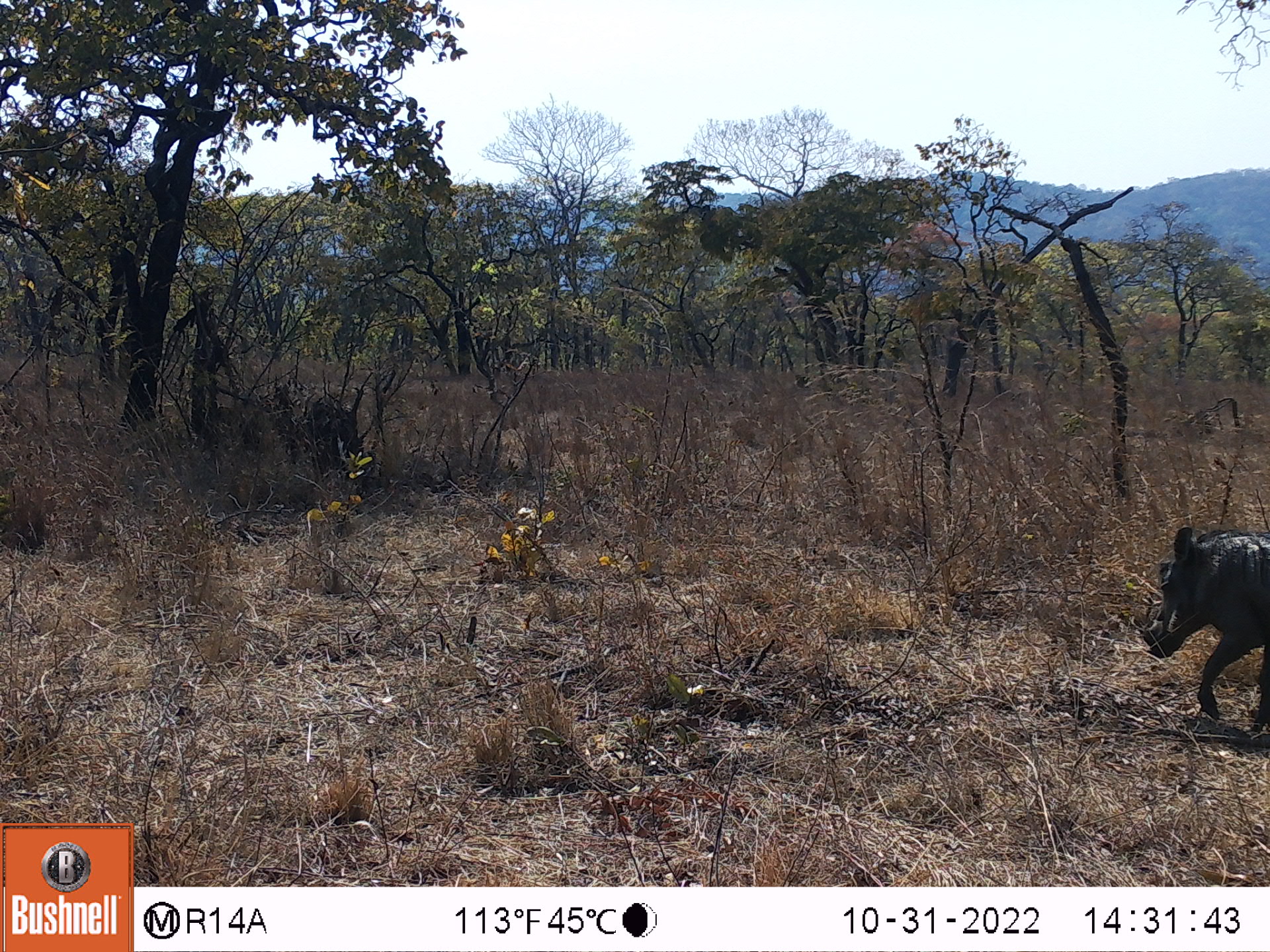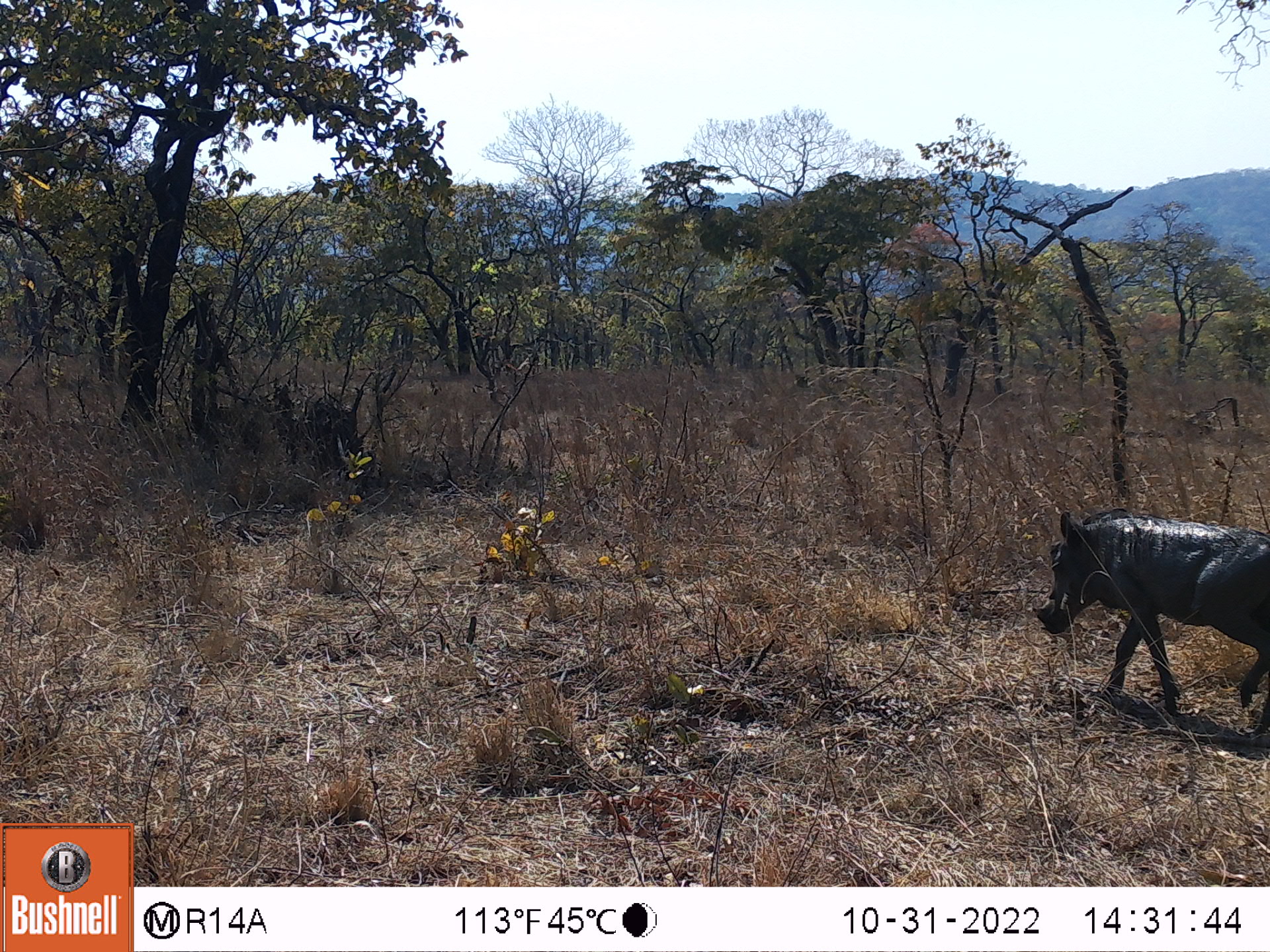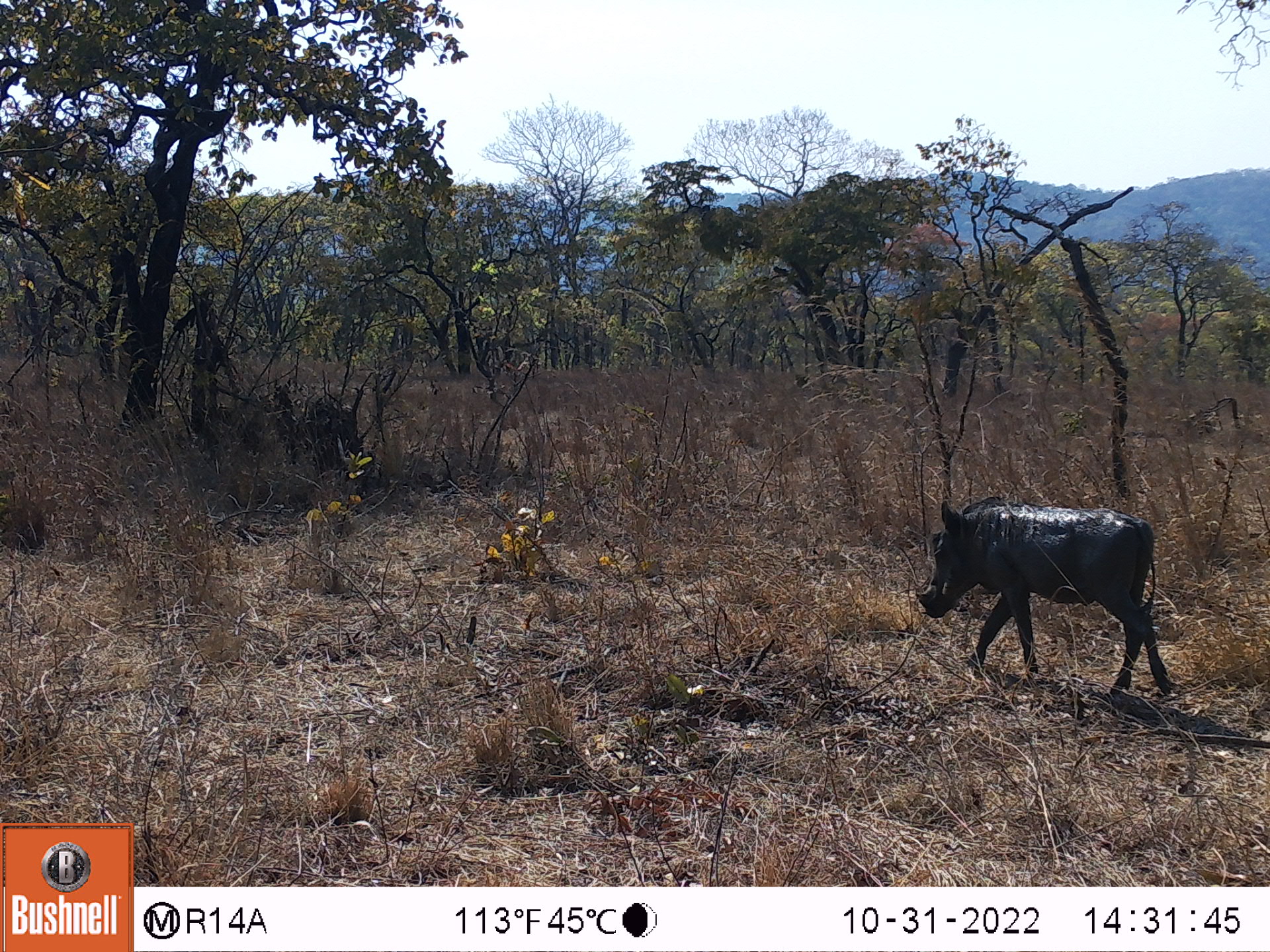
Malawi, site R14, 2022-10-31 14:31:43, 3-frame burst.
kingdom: Animalia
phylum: Chordata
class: Mammalia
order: Artiodactyla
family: Suidae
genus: Phacochoerus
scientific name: Phacochoerus africanus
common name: common warthog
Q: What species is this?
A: Common warthog (Phacochoerus africanus).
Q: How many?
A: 1.